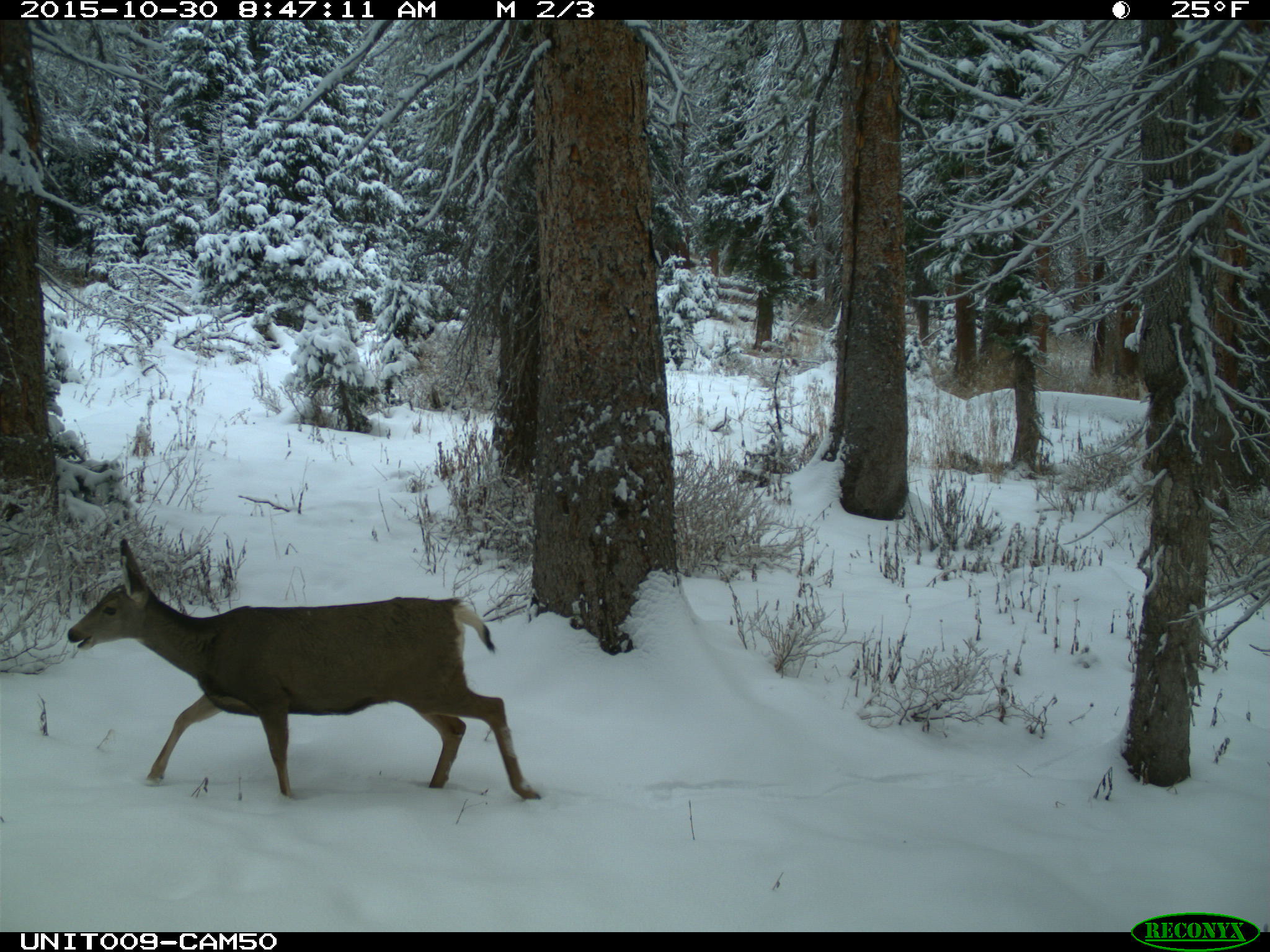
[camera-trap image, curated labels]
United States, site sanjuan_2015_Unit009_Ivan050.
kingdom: Animalia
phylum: Chordata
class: Mammalia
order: Artiodactyla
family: Cervidae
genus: Odocoileus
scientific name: Odocoileus hemionus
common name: mule deer